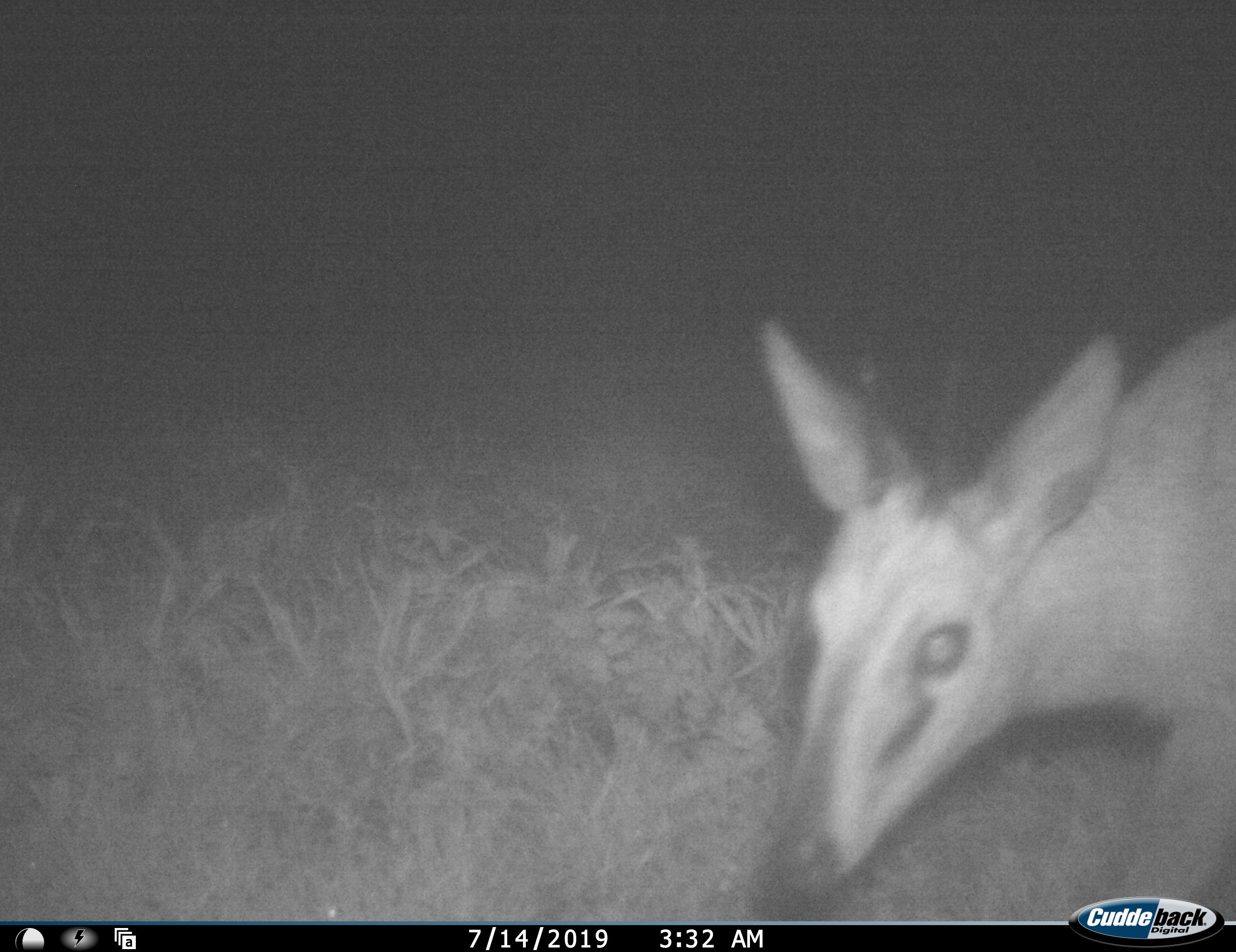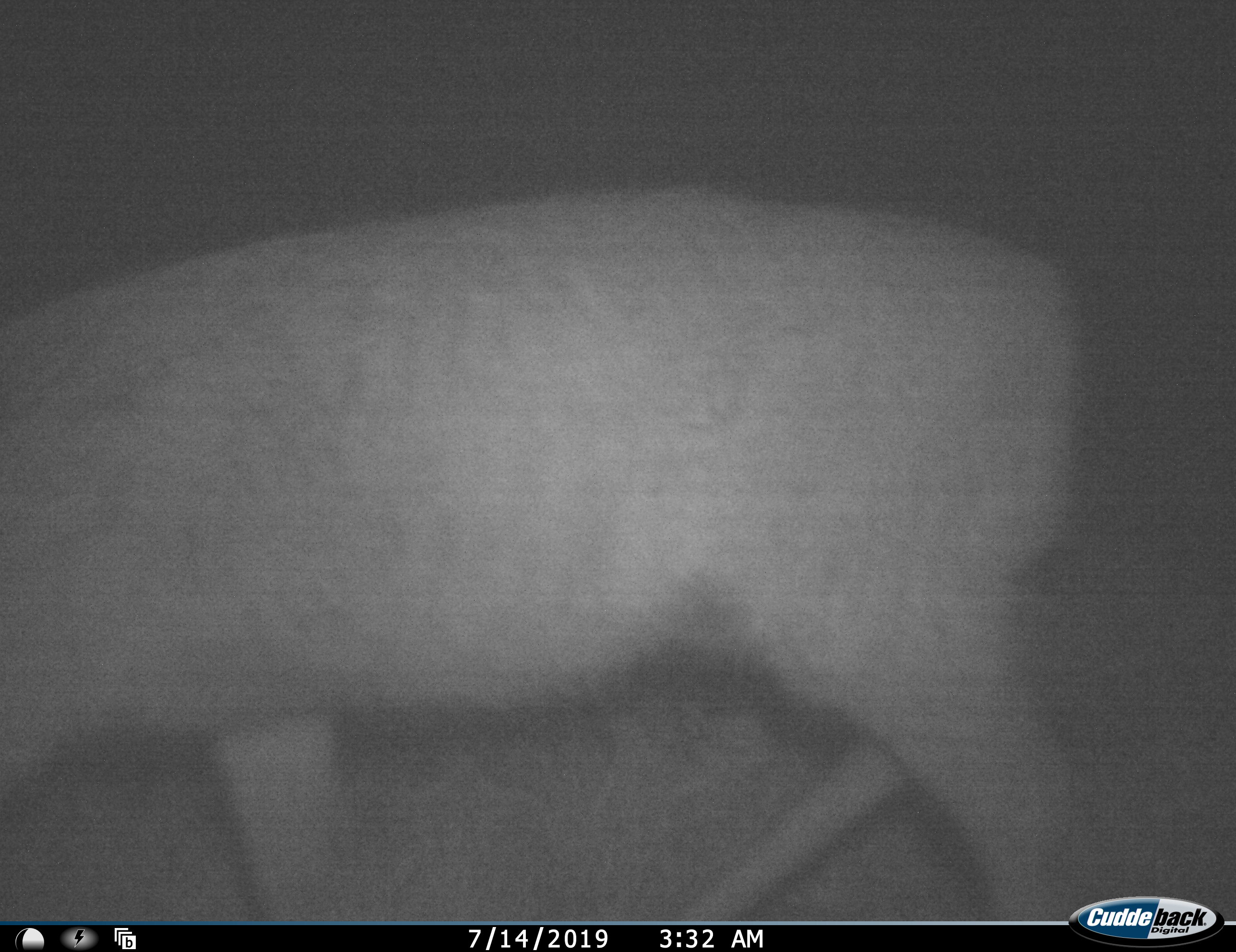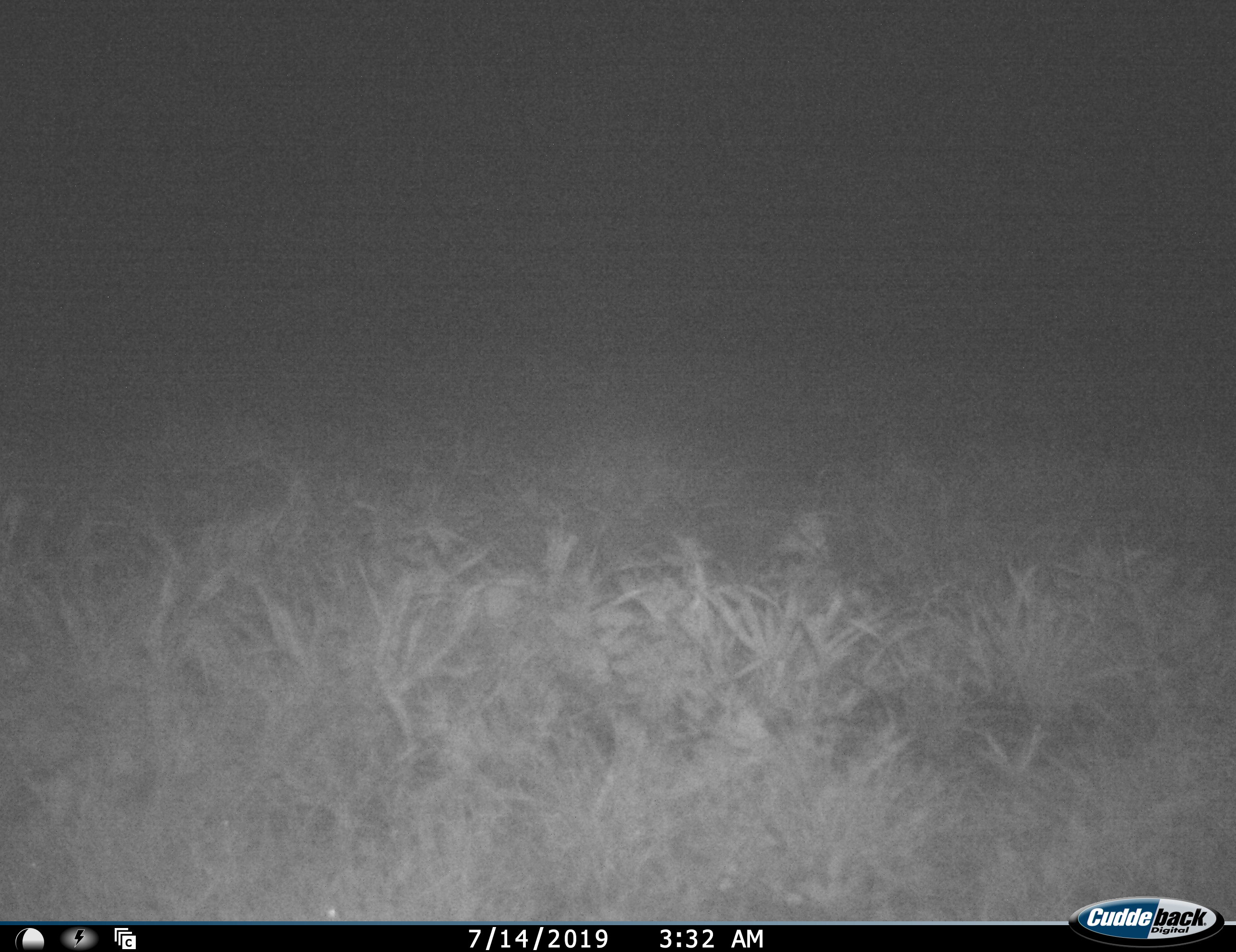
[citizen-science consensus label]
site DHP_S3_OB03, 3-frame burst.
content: unidentified animal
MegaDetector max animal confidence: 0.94